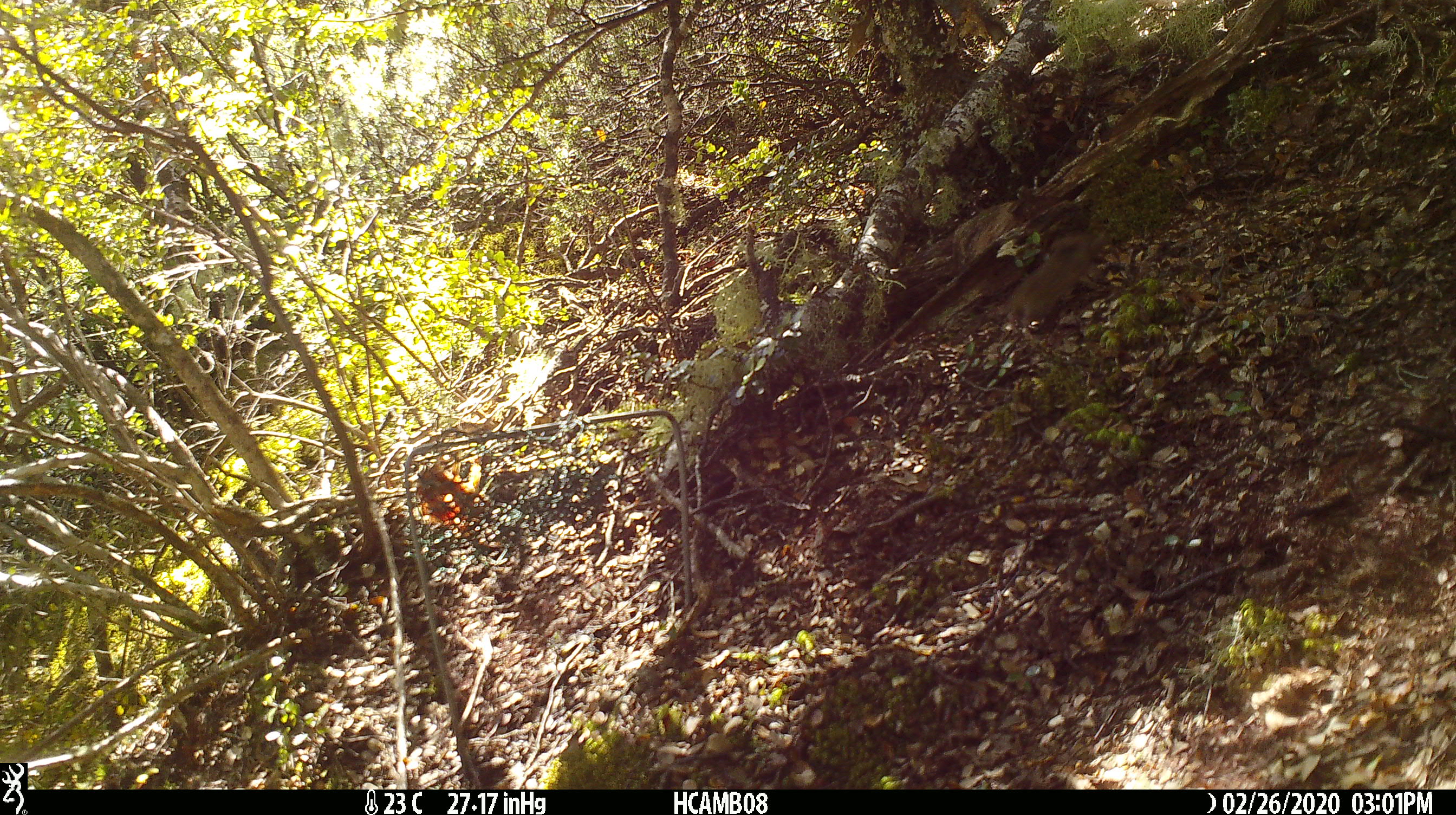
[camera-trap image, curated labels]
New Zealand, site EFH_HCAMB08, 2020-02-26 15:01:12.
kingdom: Animalia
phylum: Chordata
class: Mammalia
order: Rodentia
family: Muridae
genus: Mus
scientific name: Mus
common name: mouse